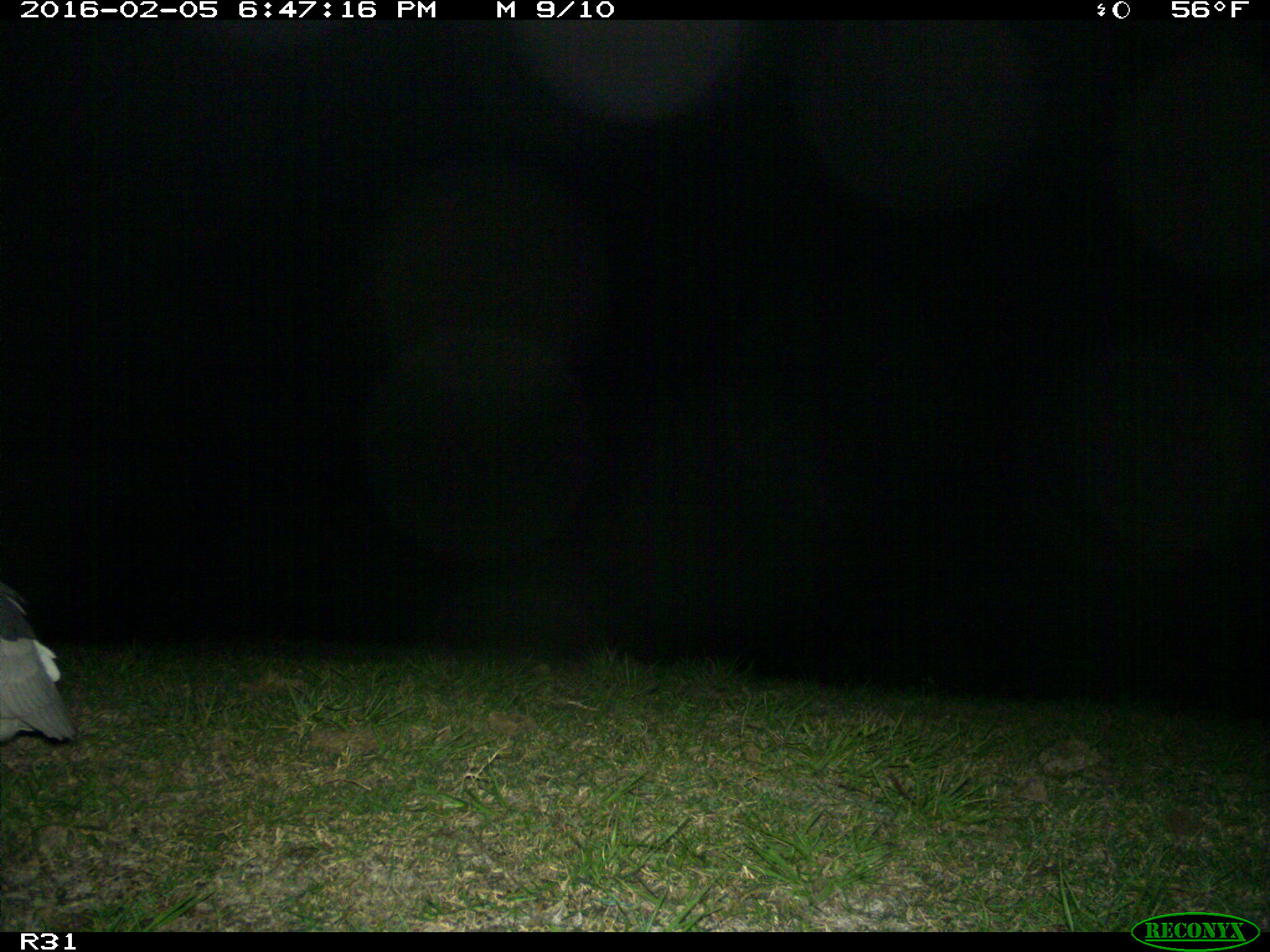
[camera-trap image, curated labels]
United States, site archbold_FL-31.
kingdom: Animalia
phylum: Chordata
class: Aves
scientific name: Aves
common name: birds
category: unidentified bird